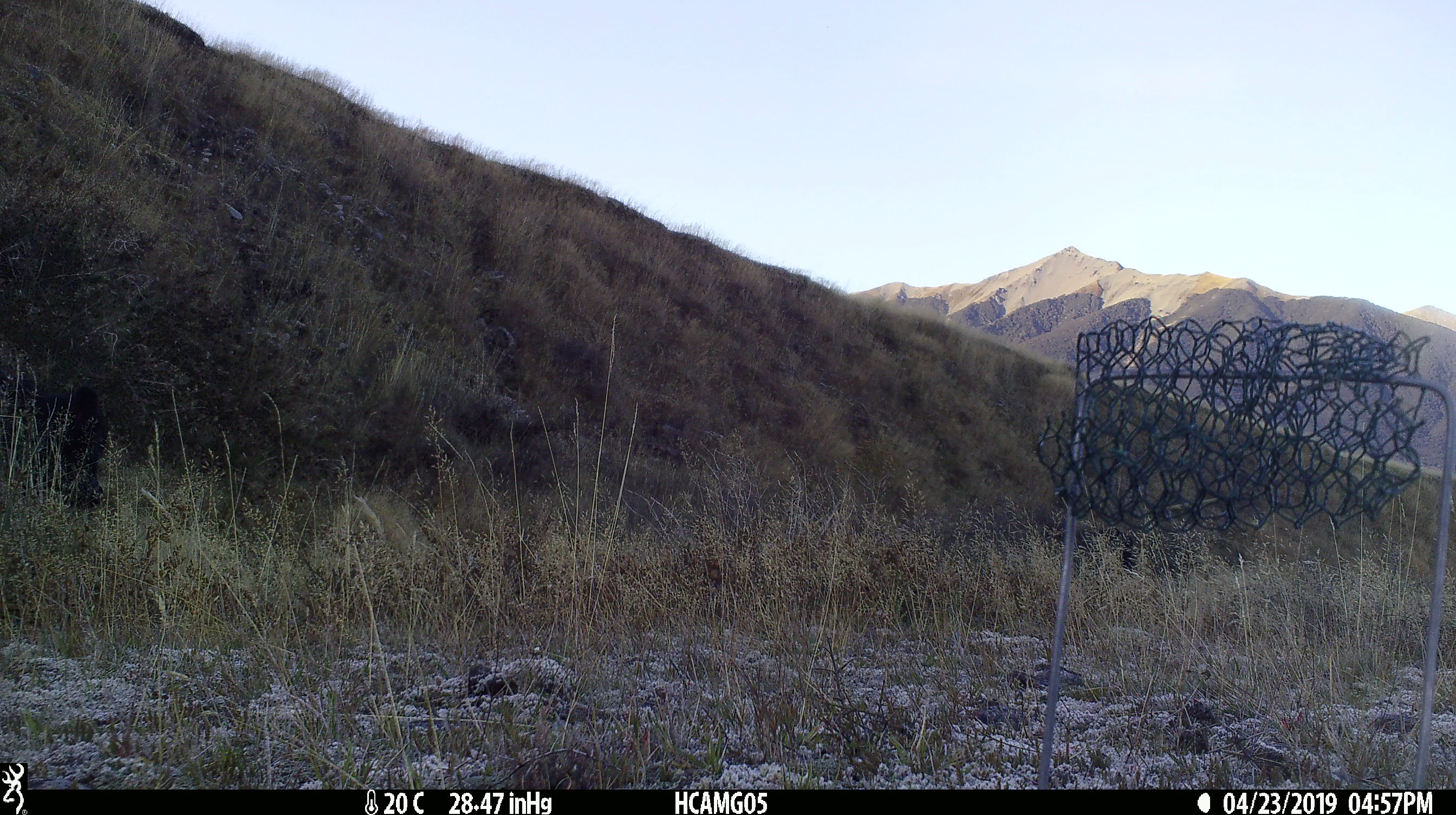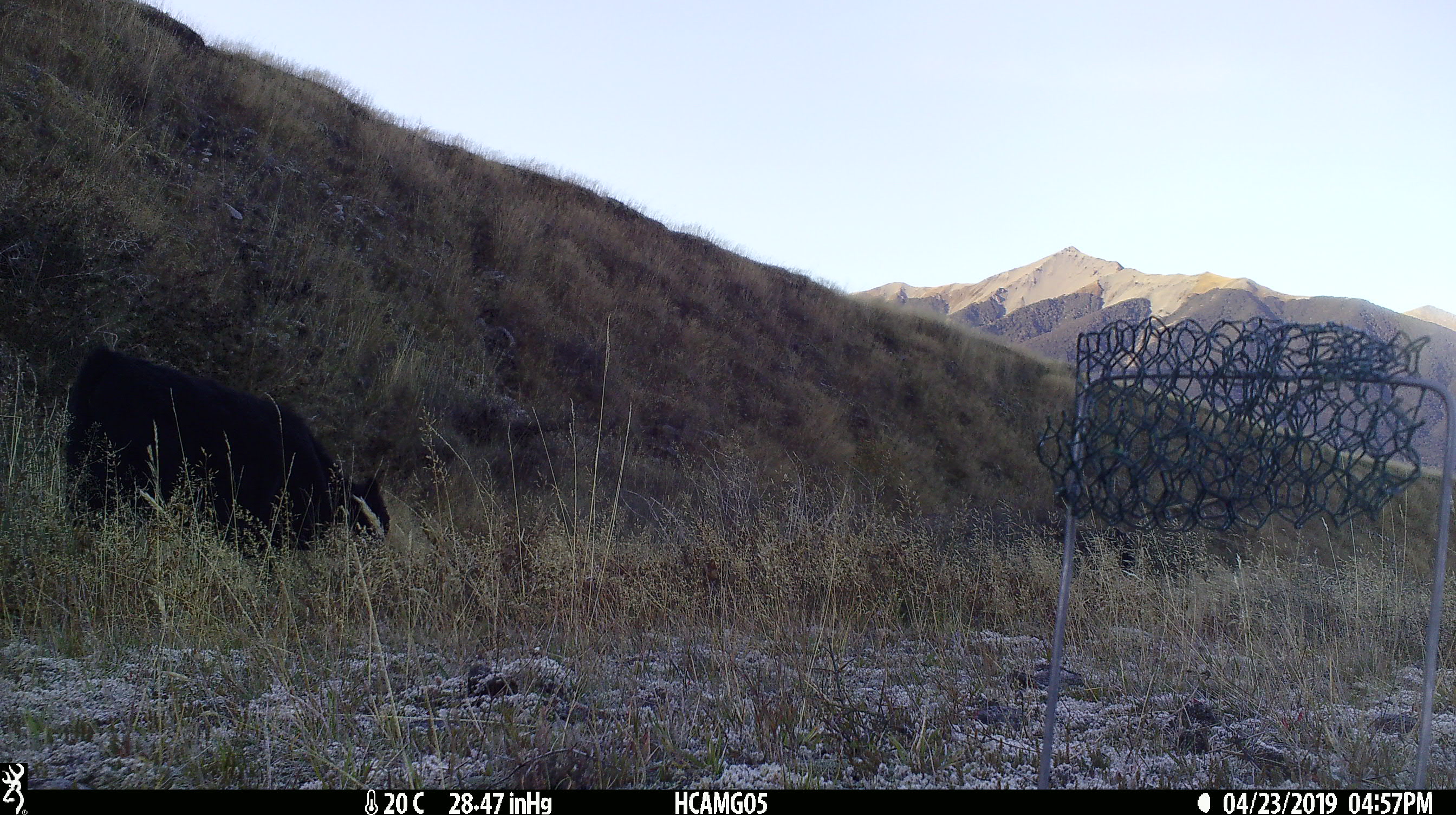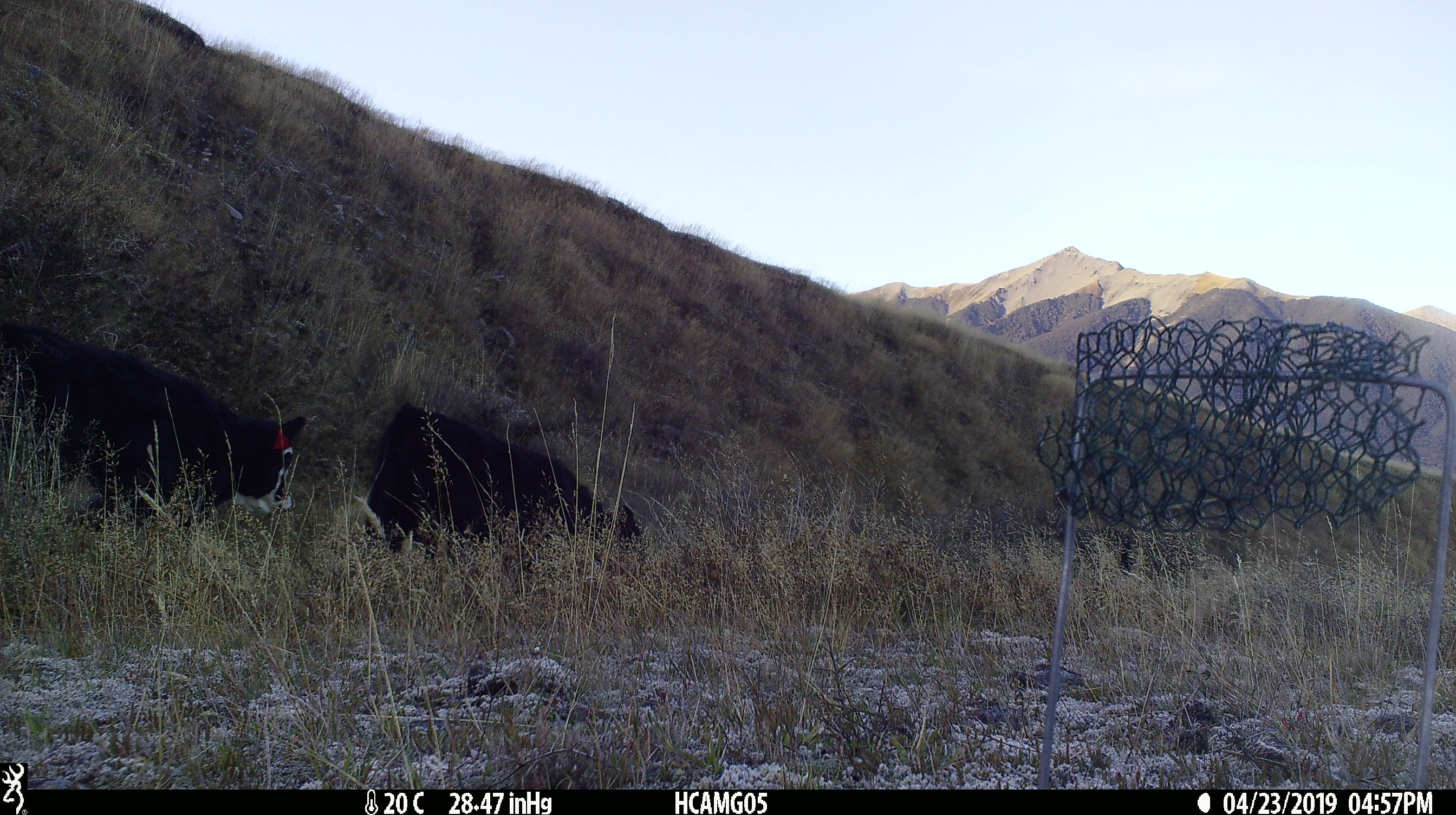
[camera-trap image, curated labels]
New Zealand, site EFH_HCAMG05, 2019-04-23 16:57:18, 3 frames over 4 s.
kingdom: Animalia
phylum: Chordata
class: Mammalia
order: Artiodactyla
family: Bovidae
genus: Bos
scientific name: Bos taurus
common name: domestic cow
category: cow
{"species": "cow (domestic cow) (Bos taurus)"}